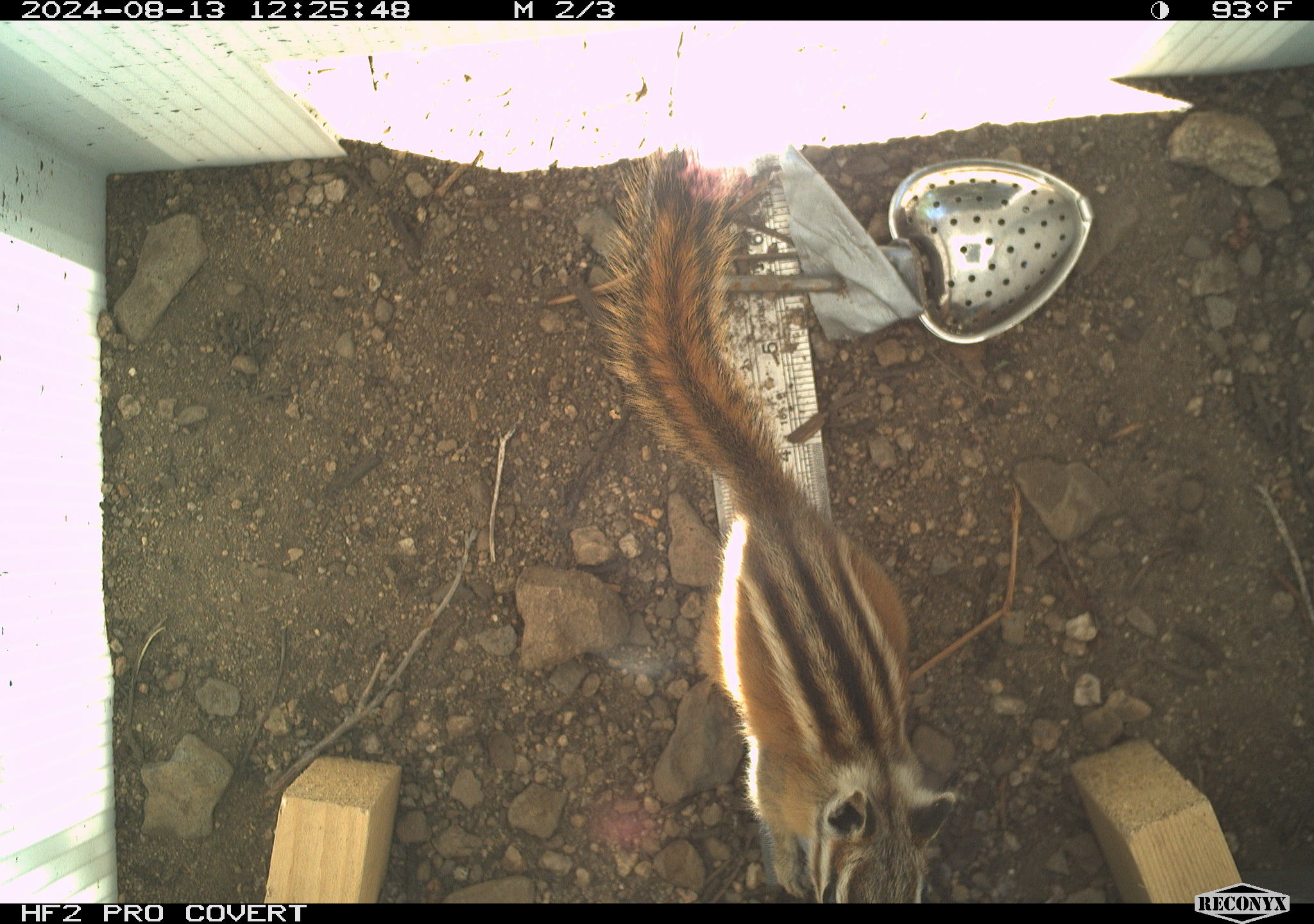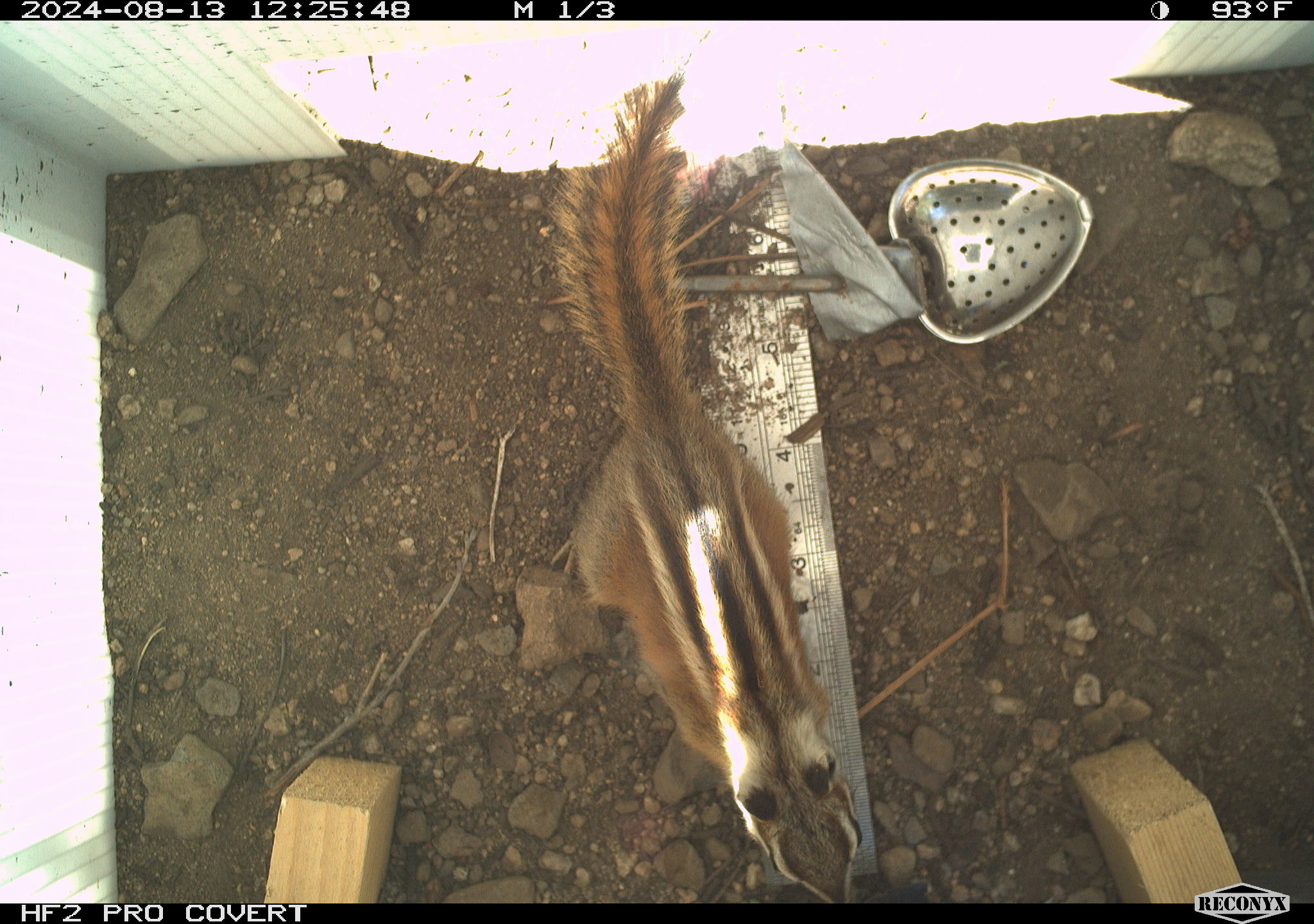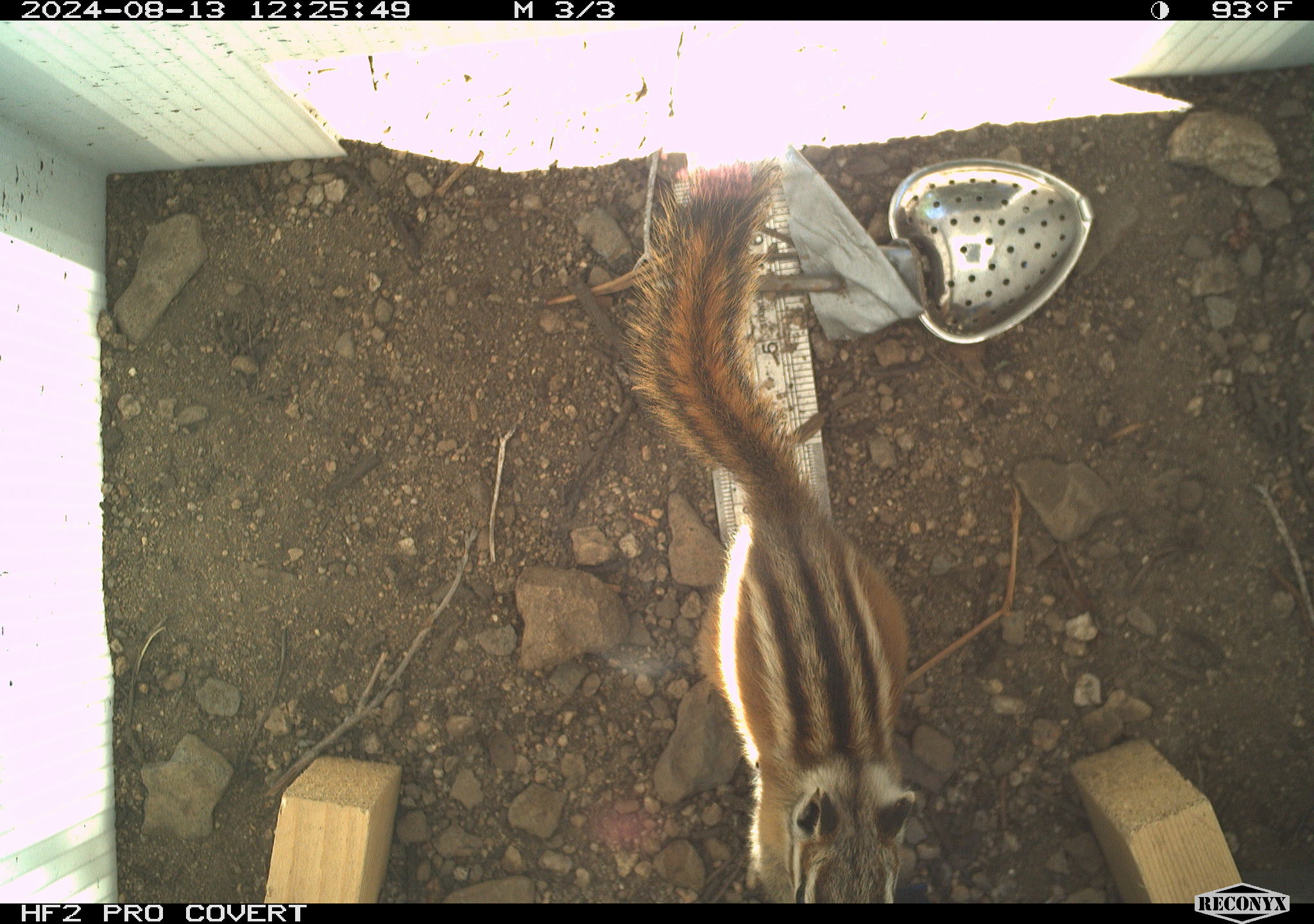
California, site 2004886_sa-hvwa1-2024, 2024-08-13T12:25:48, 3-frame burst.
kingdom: Animalia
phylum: Chordata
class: Mammalia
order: Rodentia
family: Sciuridae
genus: Neotamias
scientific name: Neotamias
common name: western chipmunks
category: neotamias species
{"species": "neotamias species (western chipmunks) (Neotamias)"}